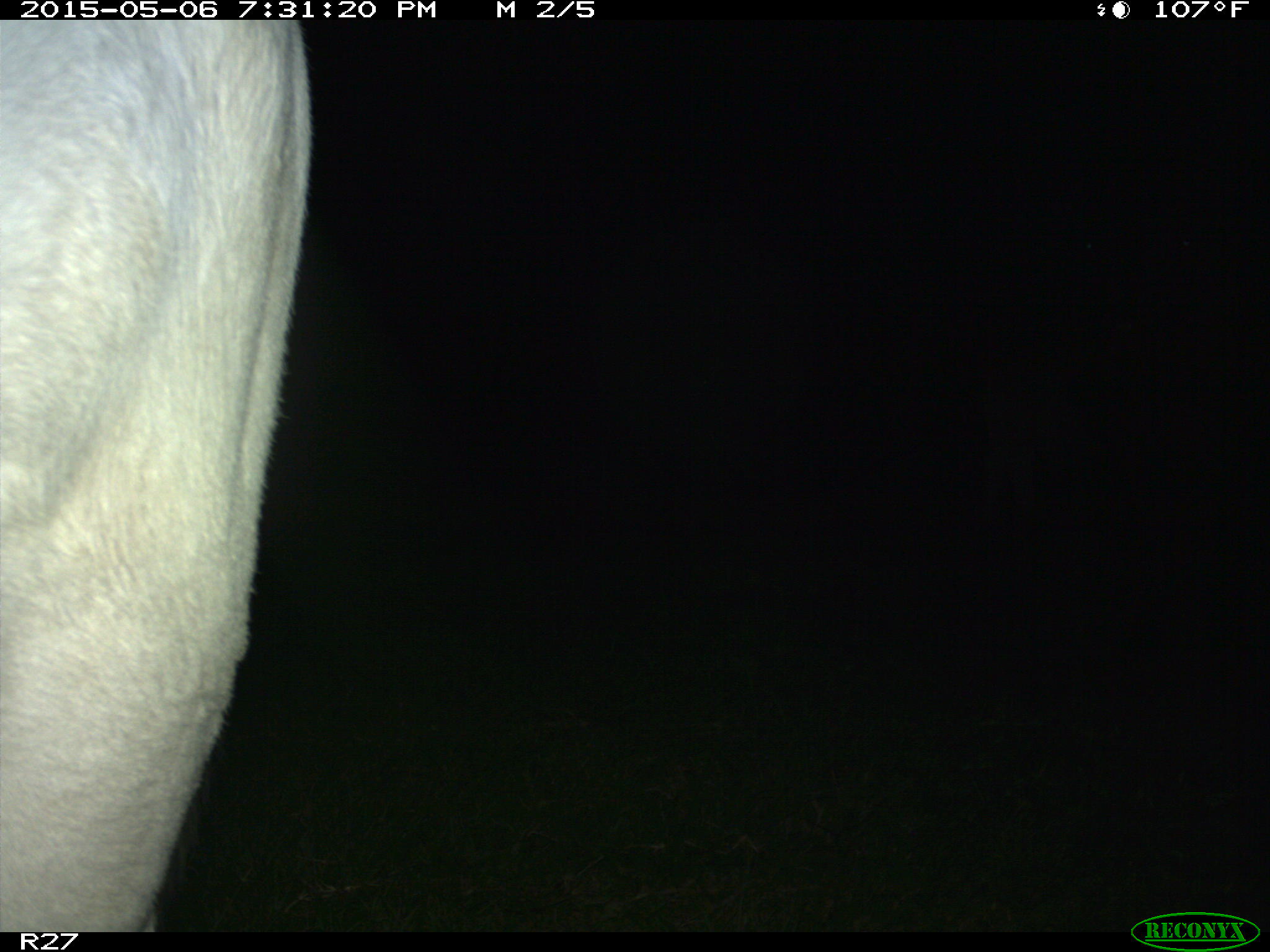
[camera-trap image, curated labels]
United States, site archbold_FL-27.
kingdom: Animalia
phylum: Chordata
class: Mammalia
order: Artiodactyla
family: Bovidae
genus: Bos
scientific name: Bos taurus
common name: domestic cow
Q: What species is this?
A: Bos taurus (domestic cow).